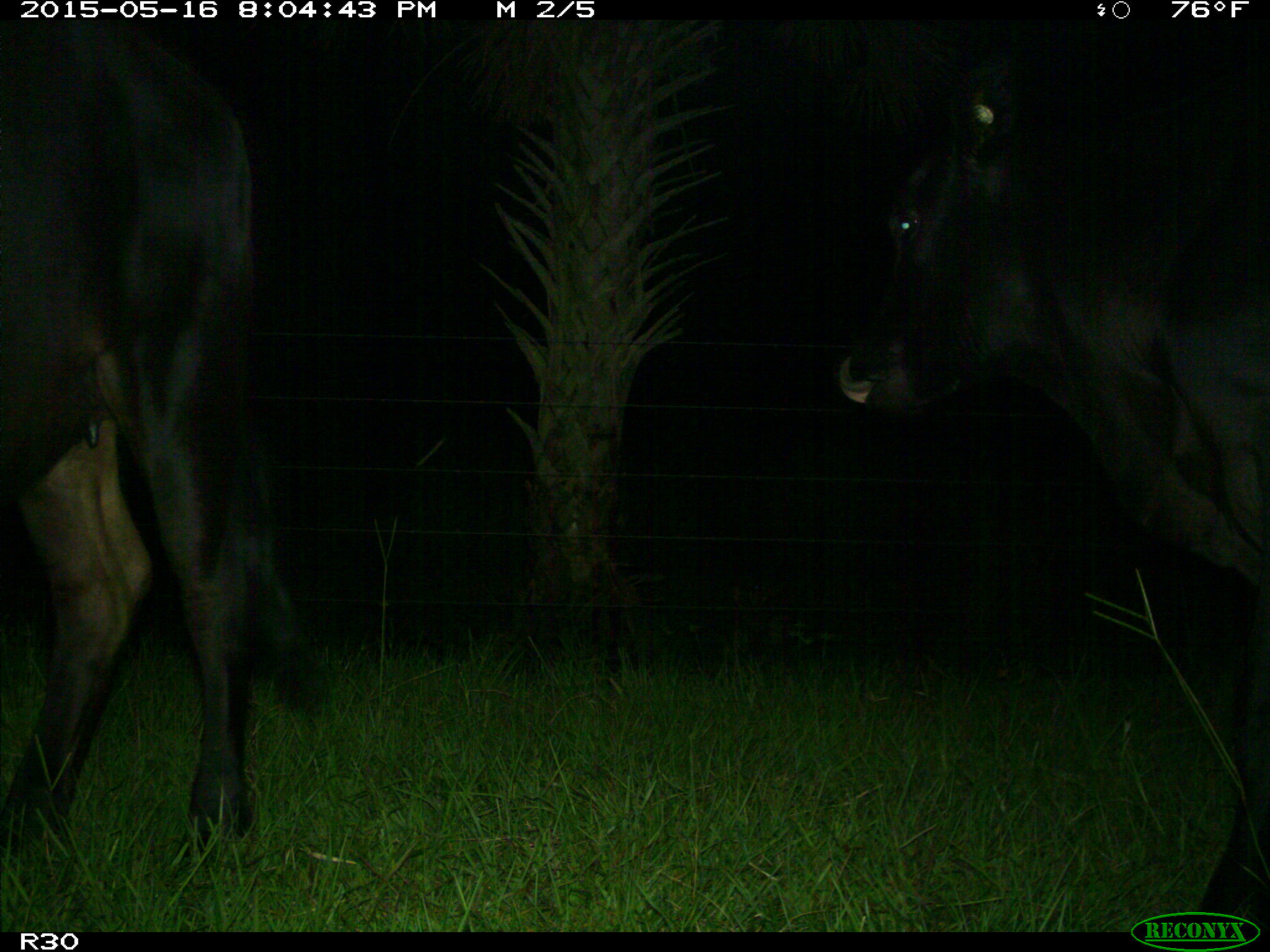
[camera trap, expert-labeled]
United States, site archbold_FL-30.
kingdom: Animalia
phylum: Chordata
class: Mammalia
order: Artiodactyla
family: Bovidae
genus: Bos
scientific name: Bos taurus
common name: domestic cow